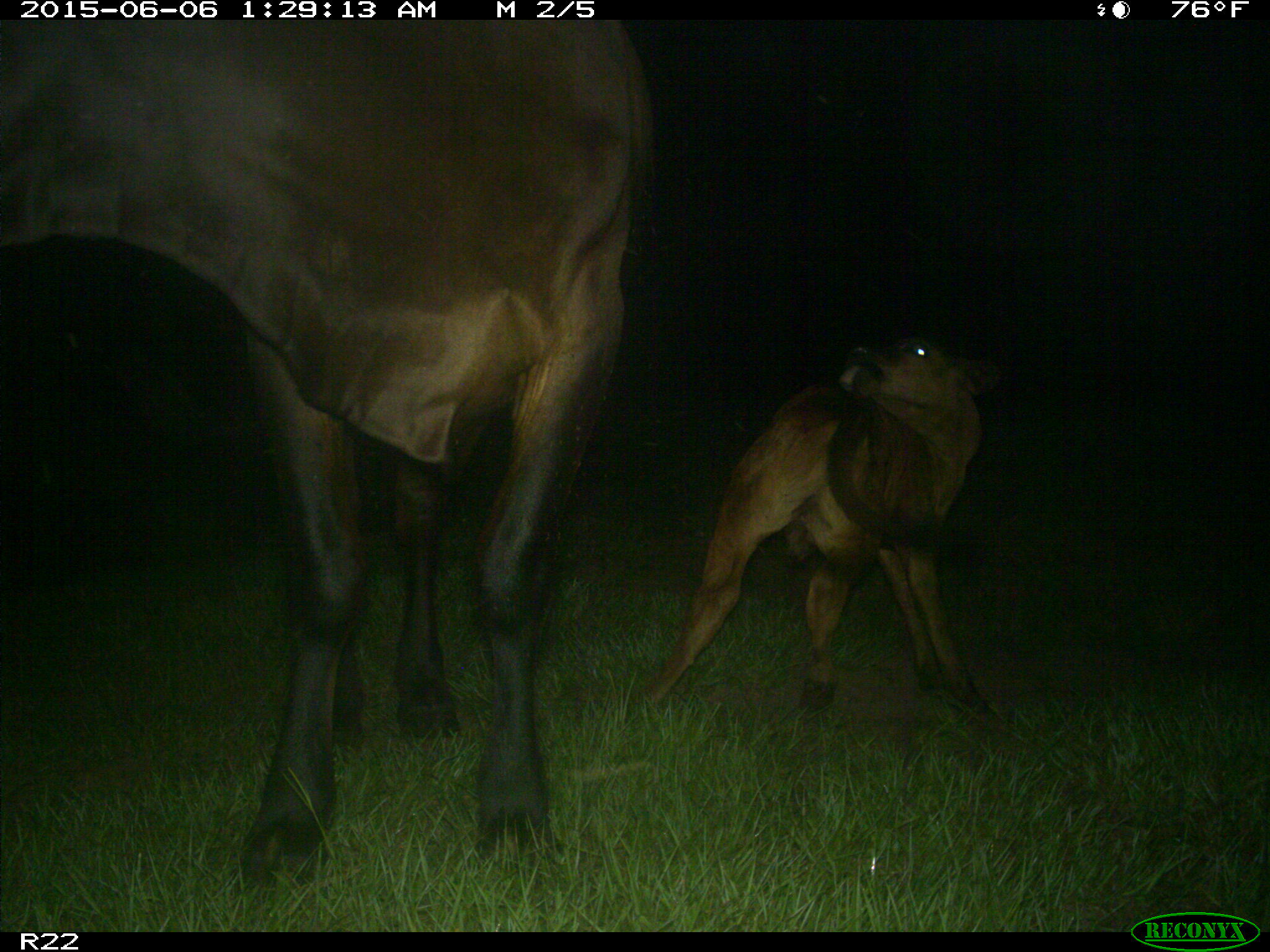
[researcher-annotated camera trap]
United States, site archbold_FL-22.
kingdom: Animalia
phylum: Chordata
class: Mammalia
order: Artiodactyla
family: Bovidae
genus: Bos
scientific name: Bos taurus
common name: domestic cow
Bos taurus (domestic cow).